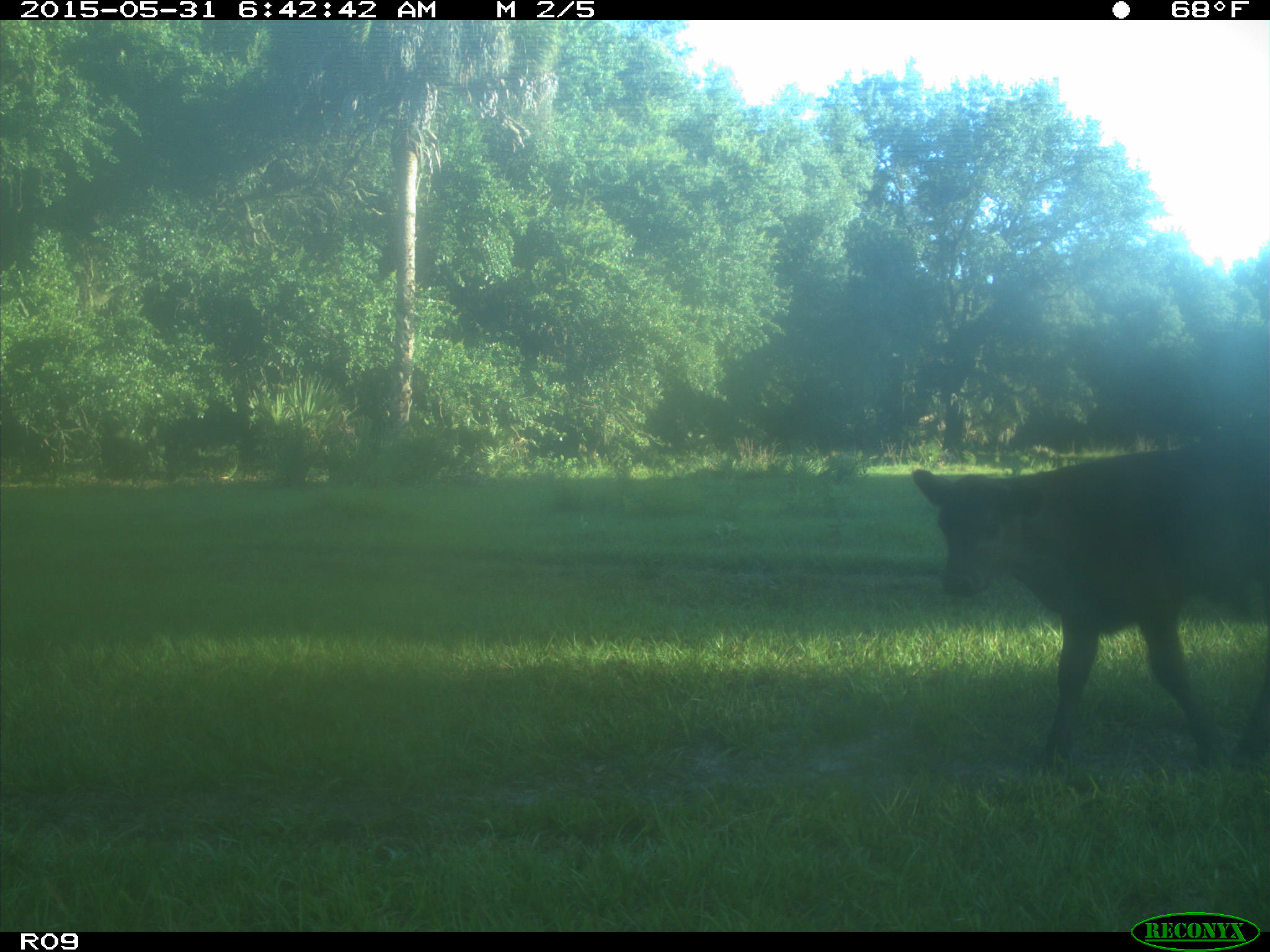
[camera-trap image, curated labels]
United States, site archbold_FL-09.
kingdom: Animalia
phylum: Chordata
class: Mammalia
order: Artiodactyla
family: Bovidae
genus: Bos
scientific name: Bos taurus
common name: domestic cow